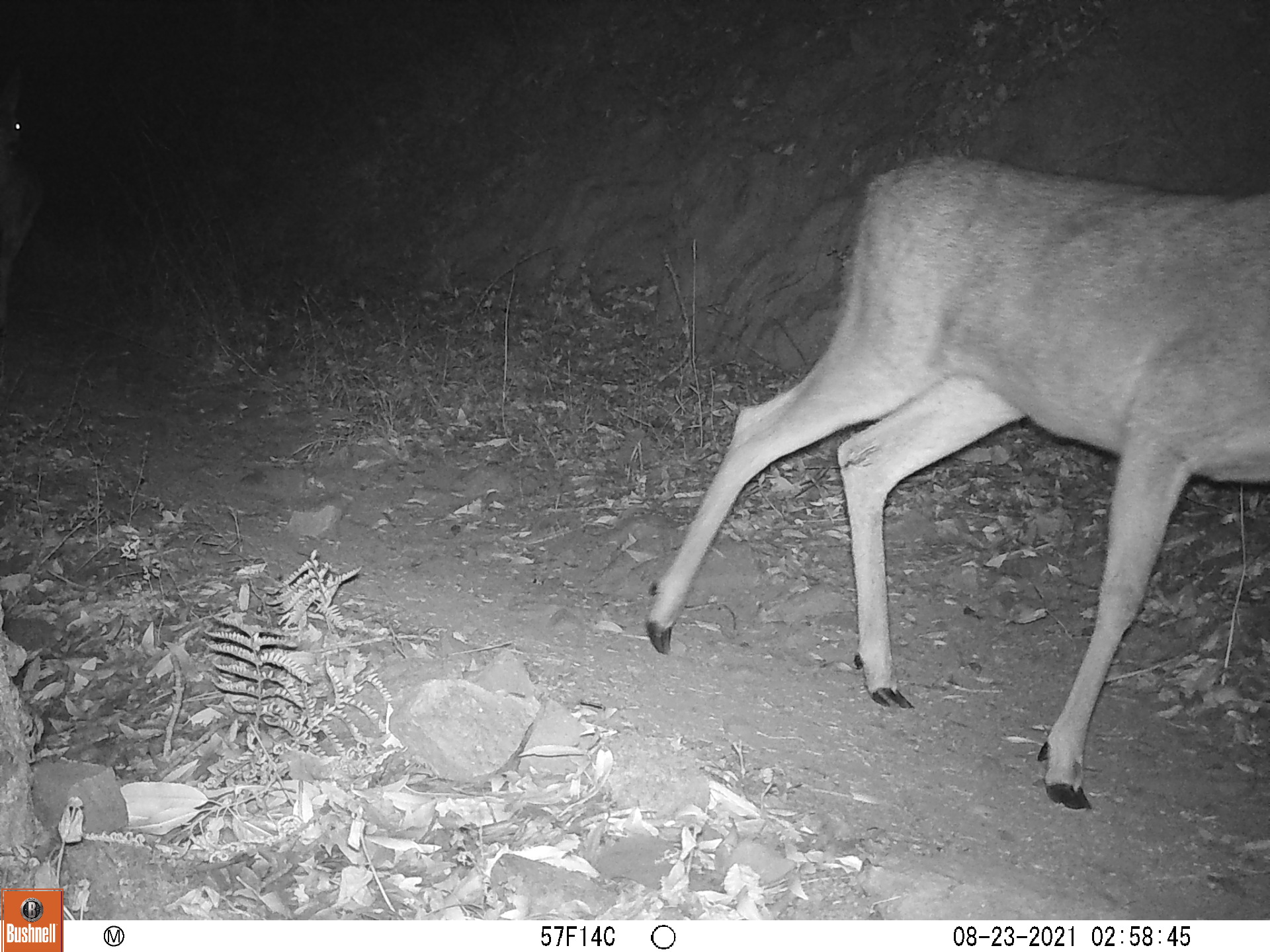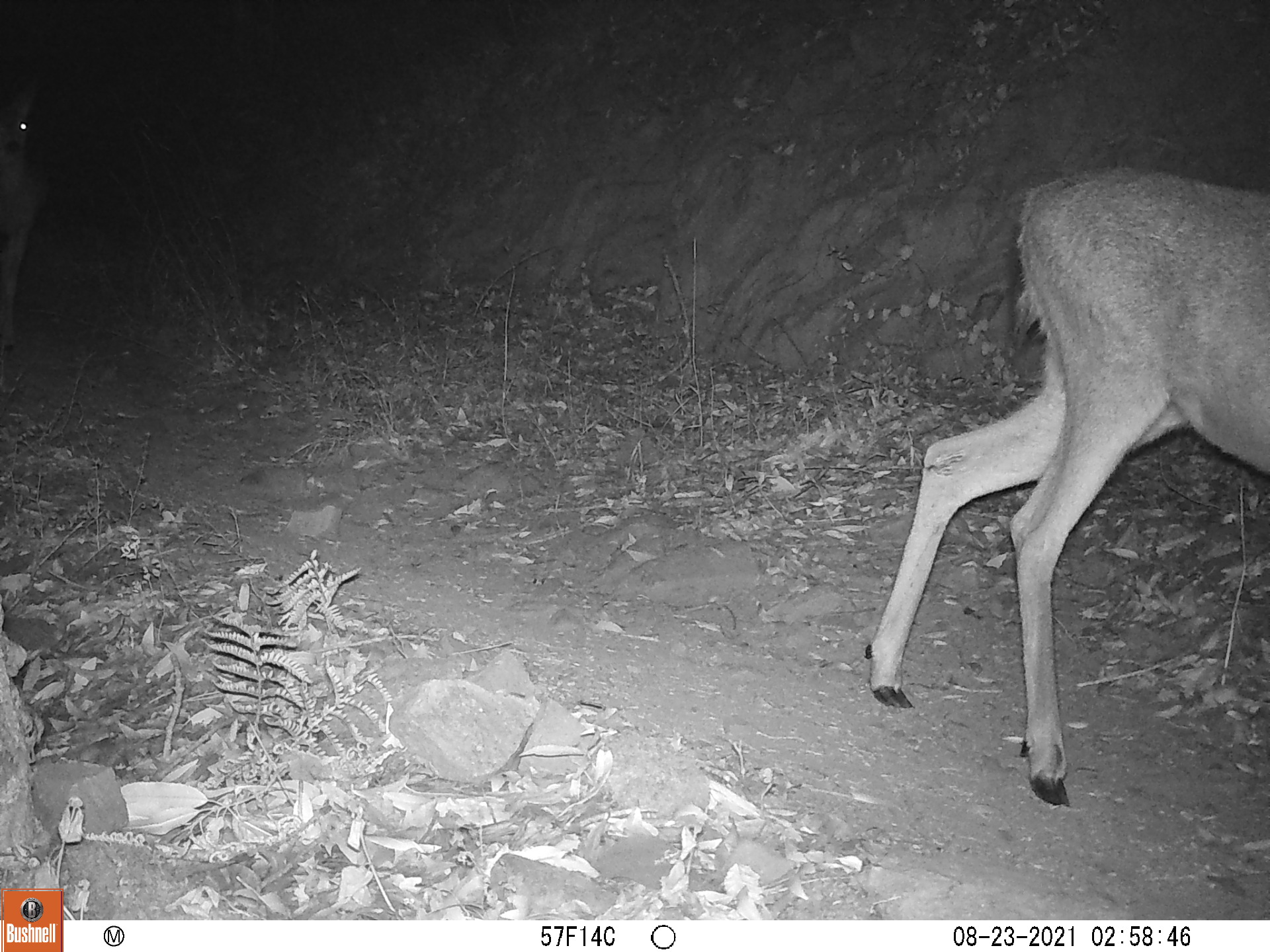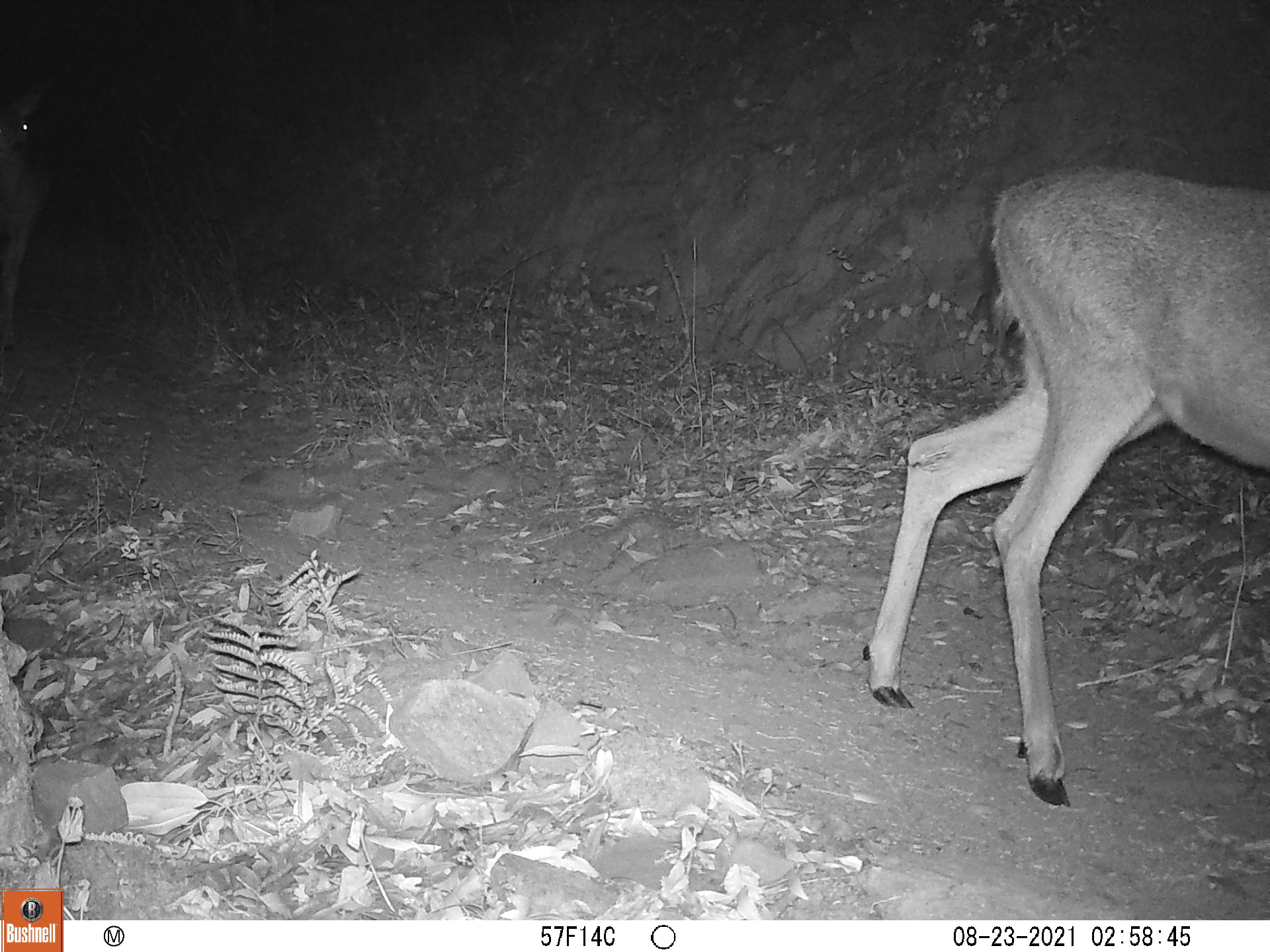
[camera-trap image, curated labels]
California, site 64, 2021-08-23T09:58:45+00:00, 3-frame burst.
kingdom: Animalia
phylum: Chordata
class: Mammalia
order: Artiodactyla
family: Cervidae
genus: Odocoileus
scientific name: Odocoileus hemionus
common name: mule deer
Mule deer (Odocoileus hemionus).